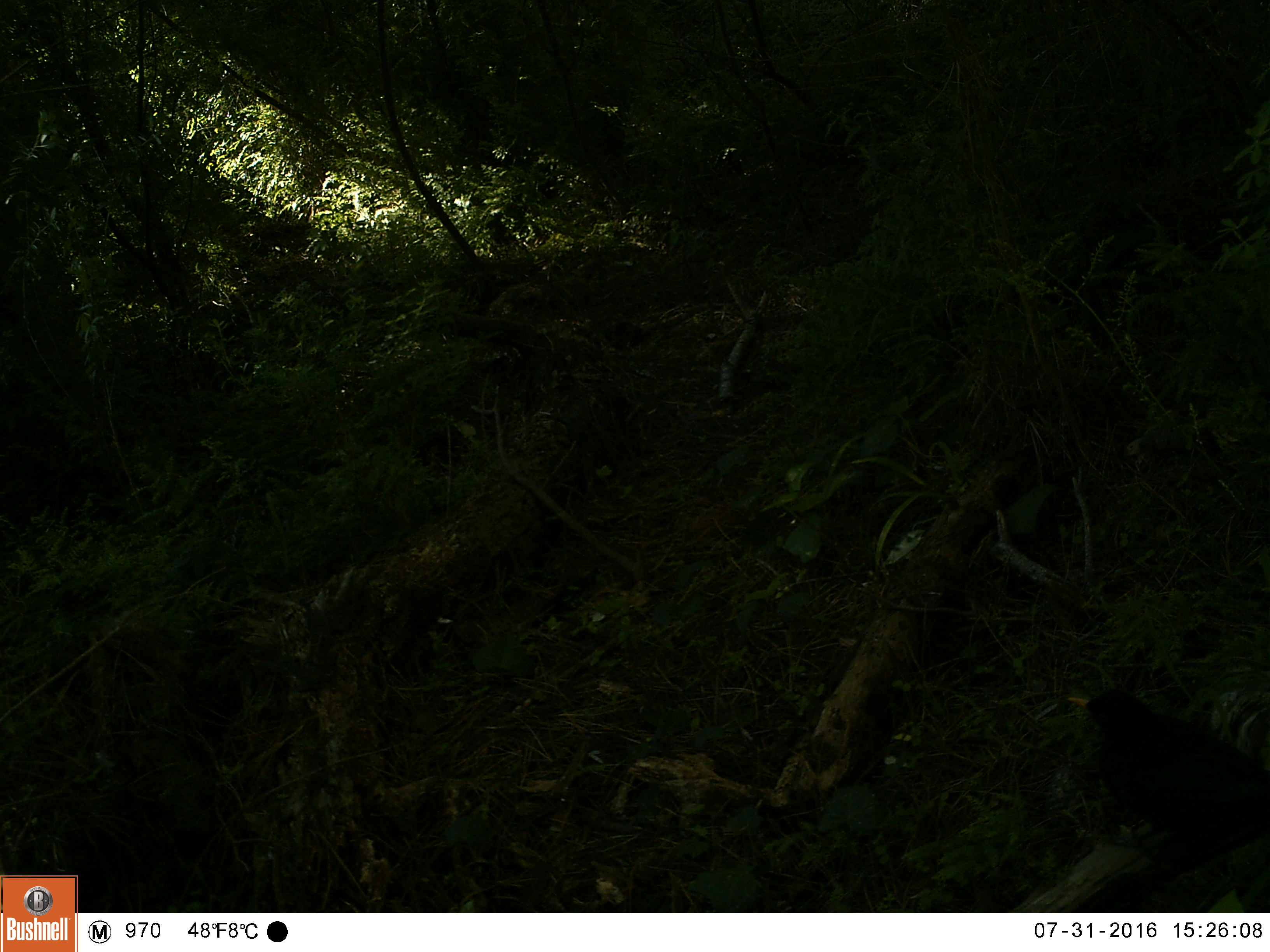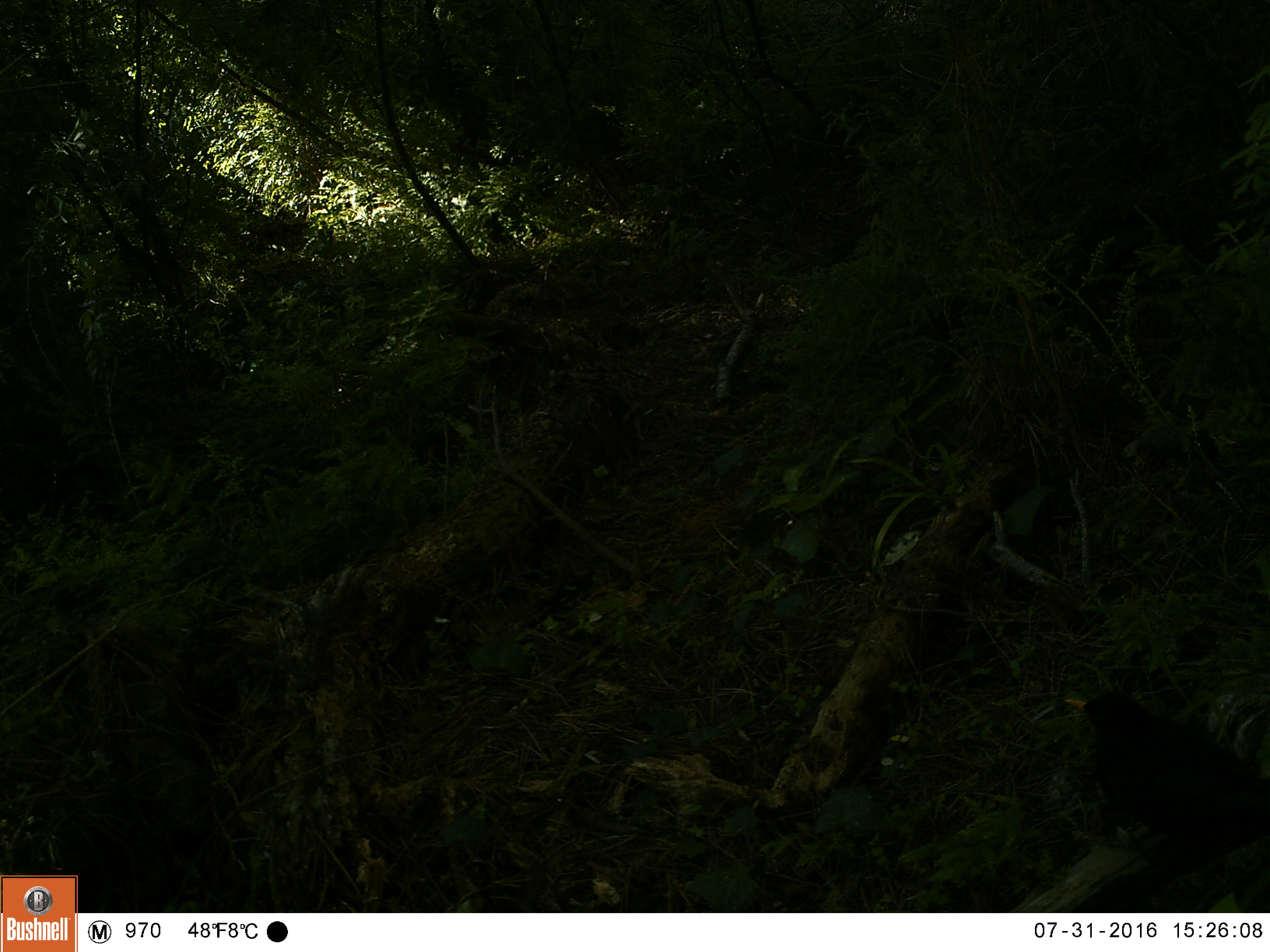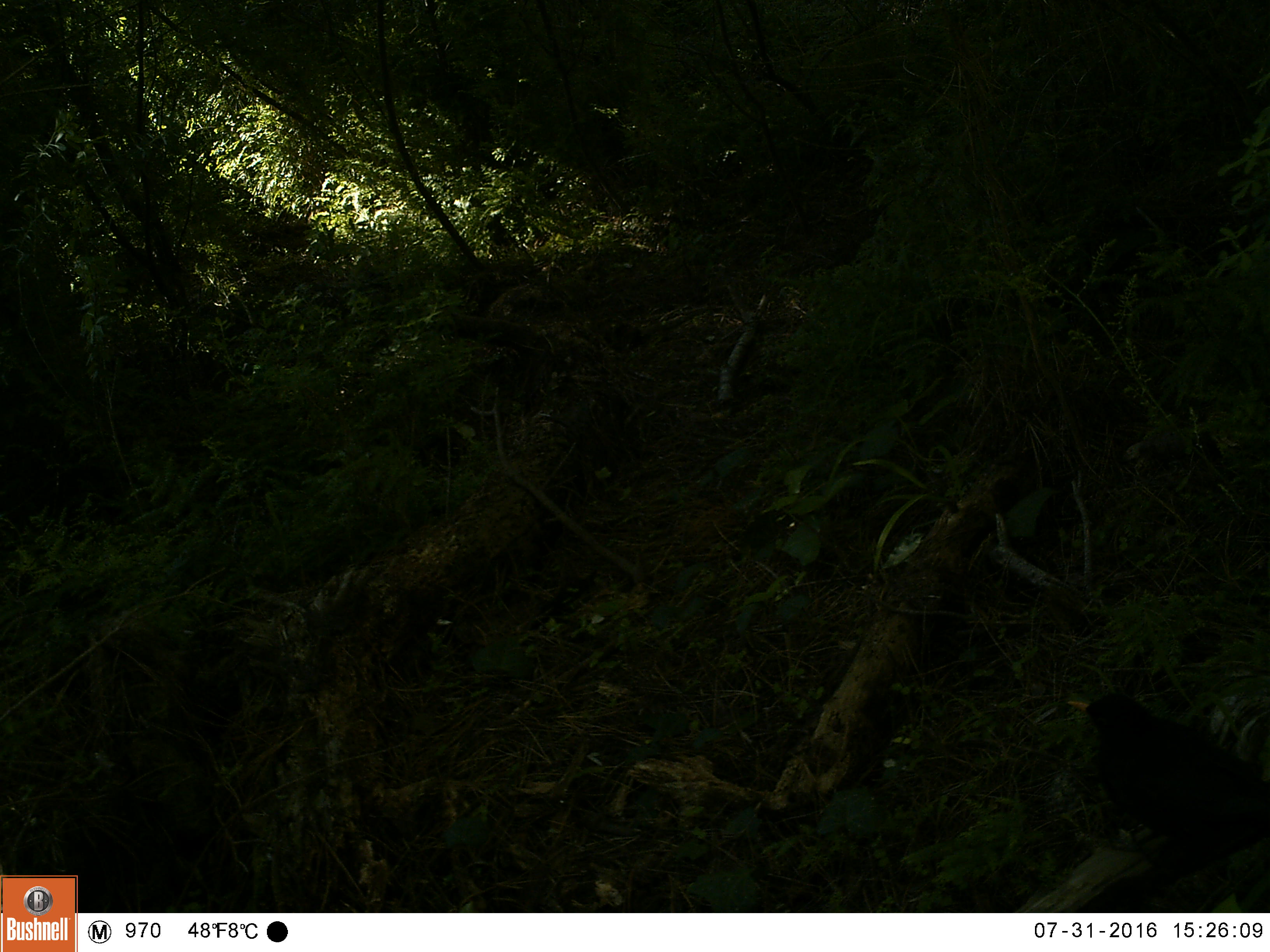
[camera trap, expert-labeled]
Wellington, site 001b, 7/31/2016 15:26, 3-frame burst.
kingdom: Animalia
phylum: Chordata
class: Aves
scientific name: Aves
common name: bird